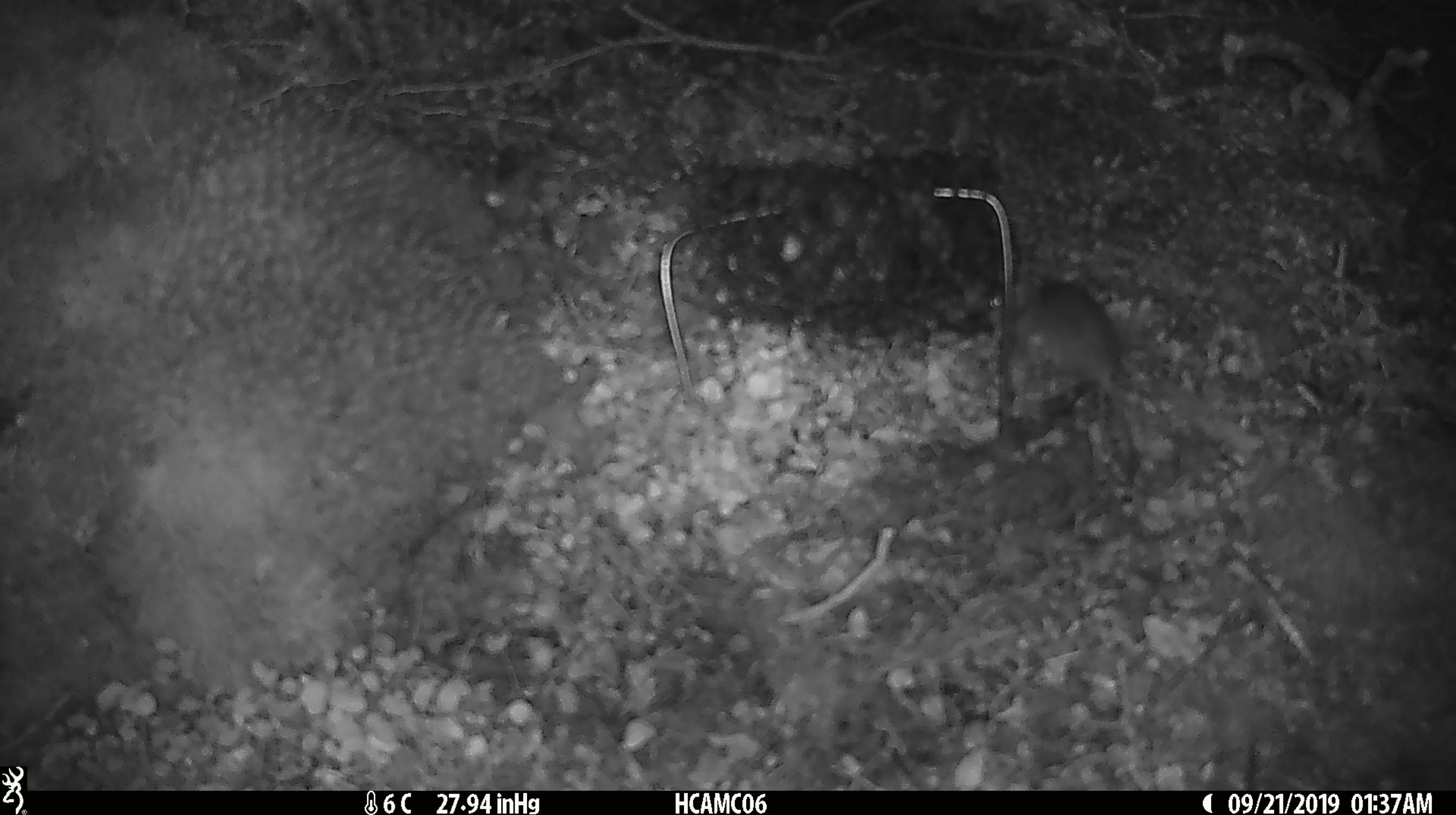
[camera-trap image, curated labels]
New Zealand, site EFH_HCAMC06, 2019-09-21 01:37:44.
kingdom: Animalia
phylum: Chordata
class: Mammalia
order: Rodentia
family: Muridae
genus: Mus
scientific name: Mus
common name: mouse